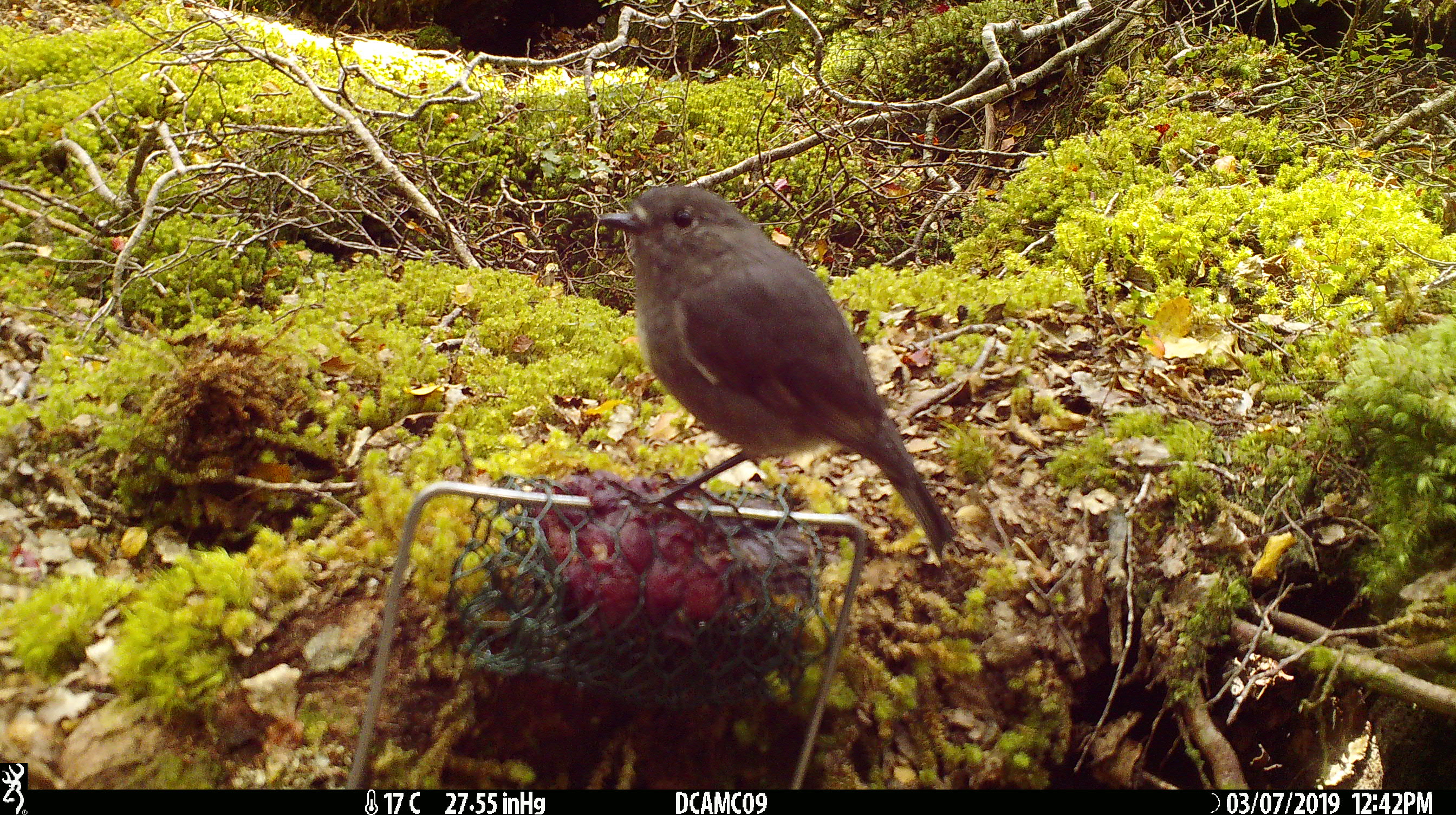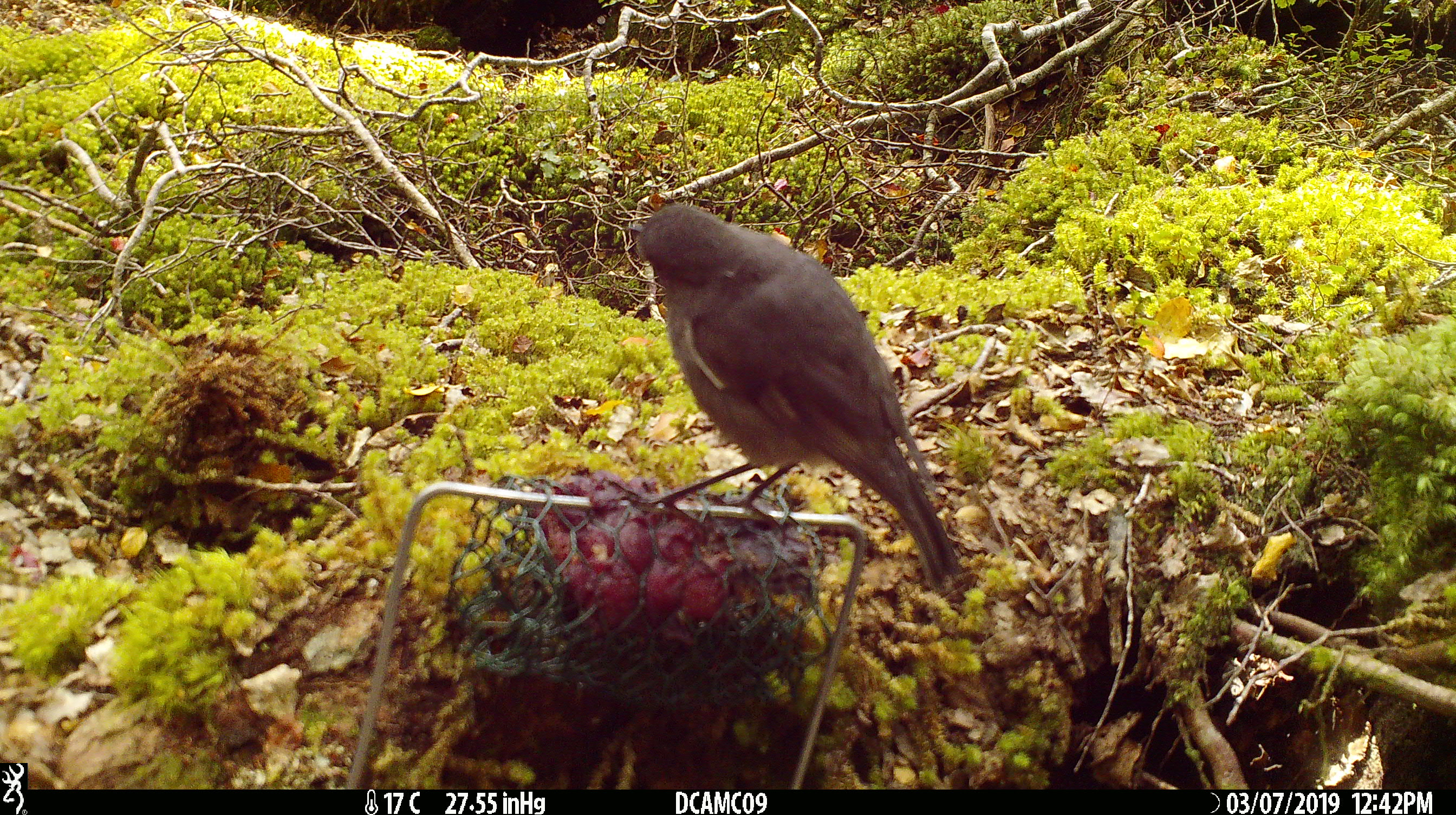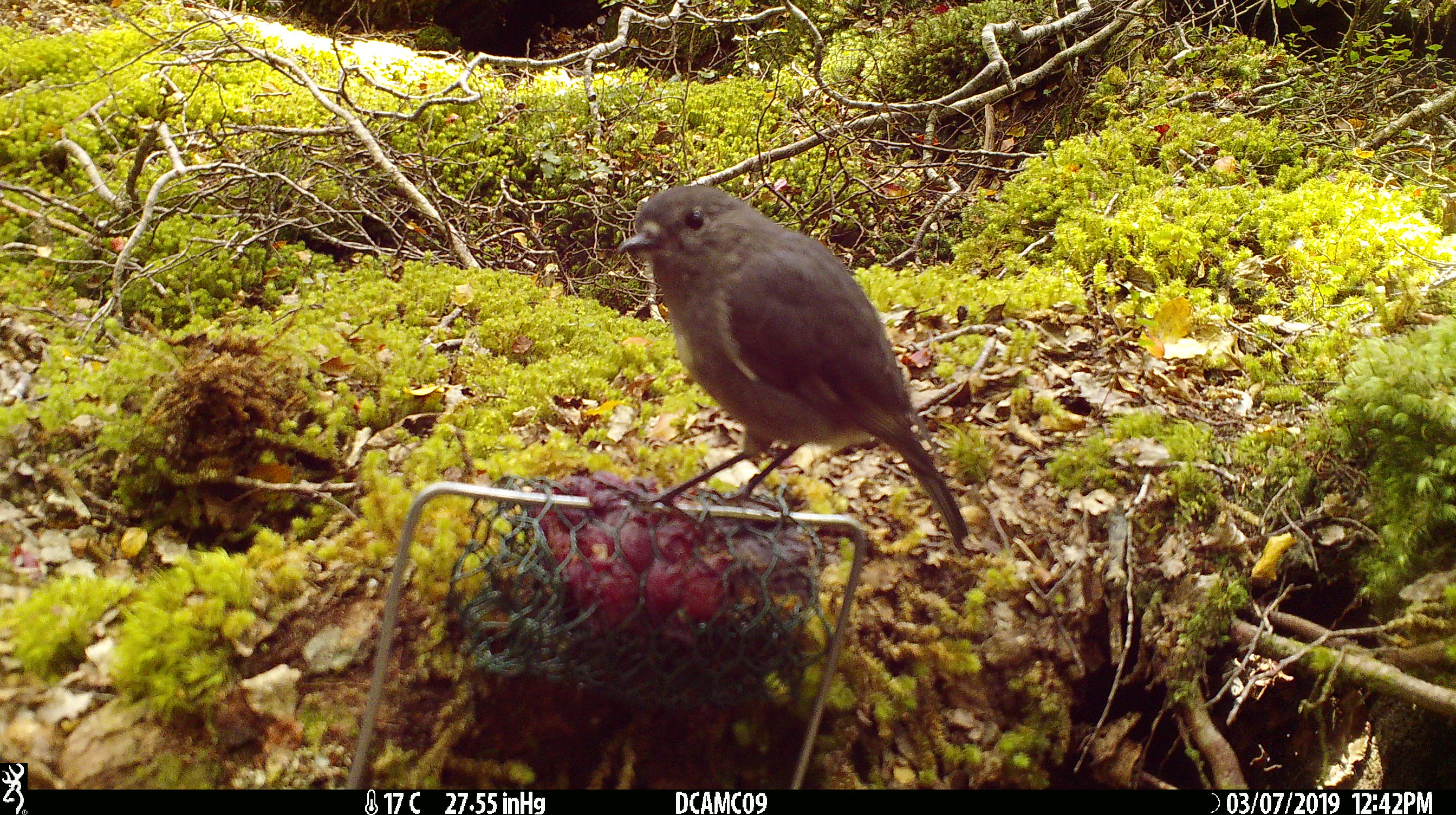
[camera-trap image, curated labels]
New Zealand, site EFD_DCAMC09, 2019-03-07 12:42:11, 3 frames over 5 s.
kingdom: Animalia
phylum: Chordata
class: Aves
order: Passeriformes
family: Petroicidae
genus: Petroica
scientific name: Petroica australis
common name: new zealand robin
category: robin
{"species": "robin (new zealand robin) (Petroica australis)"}